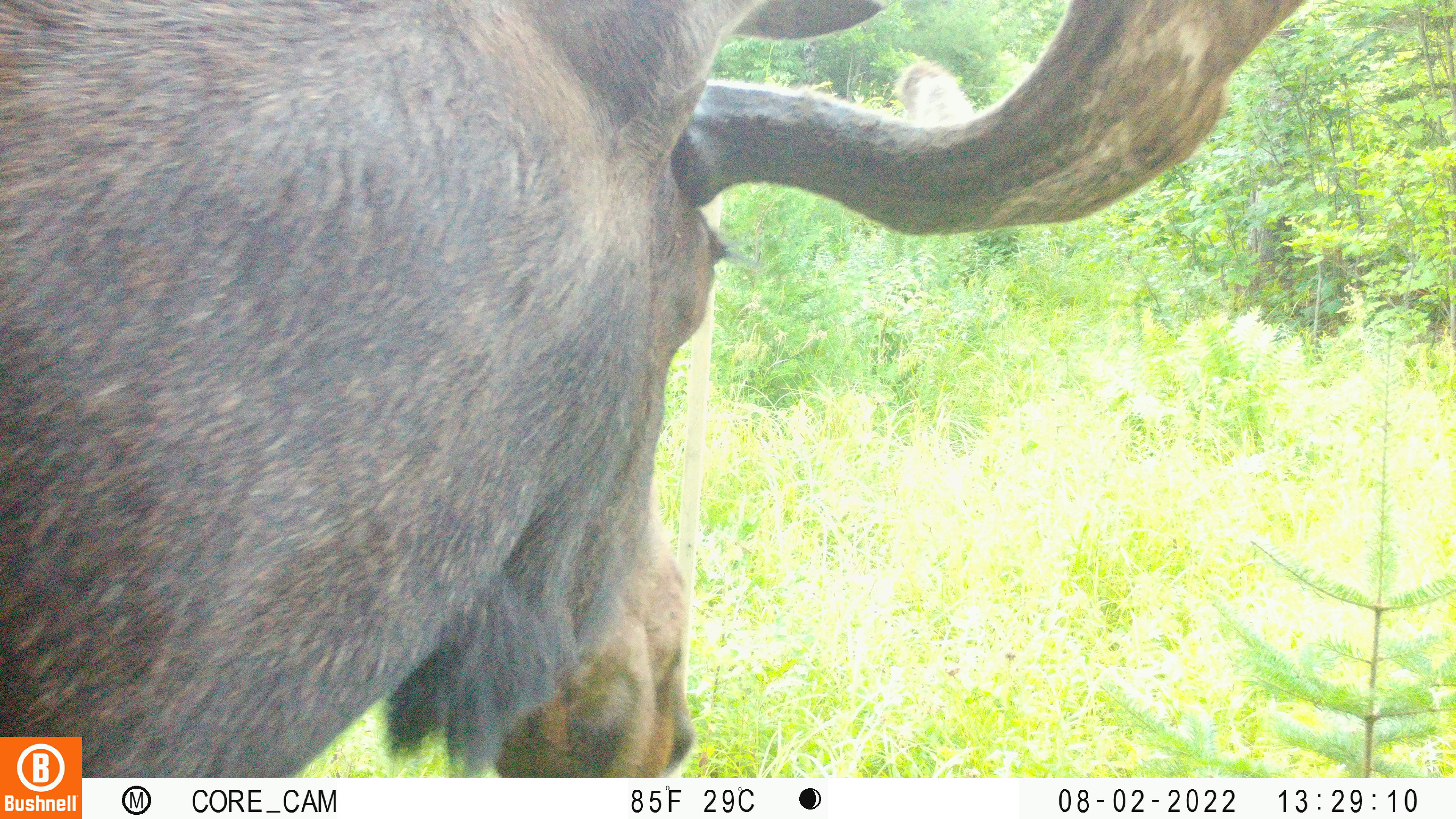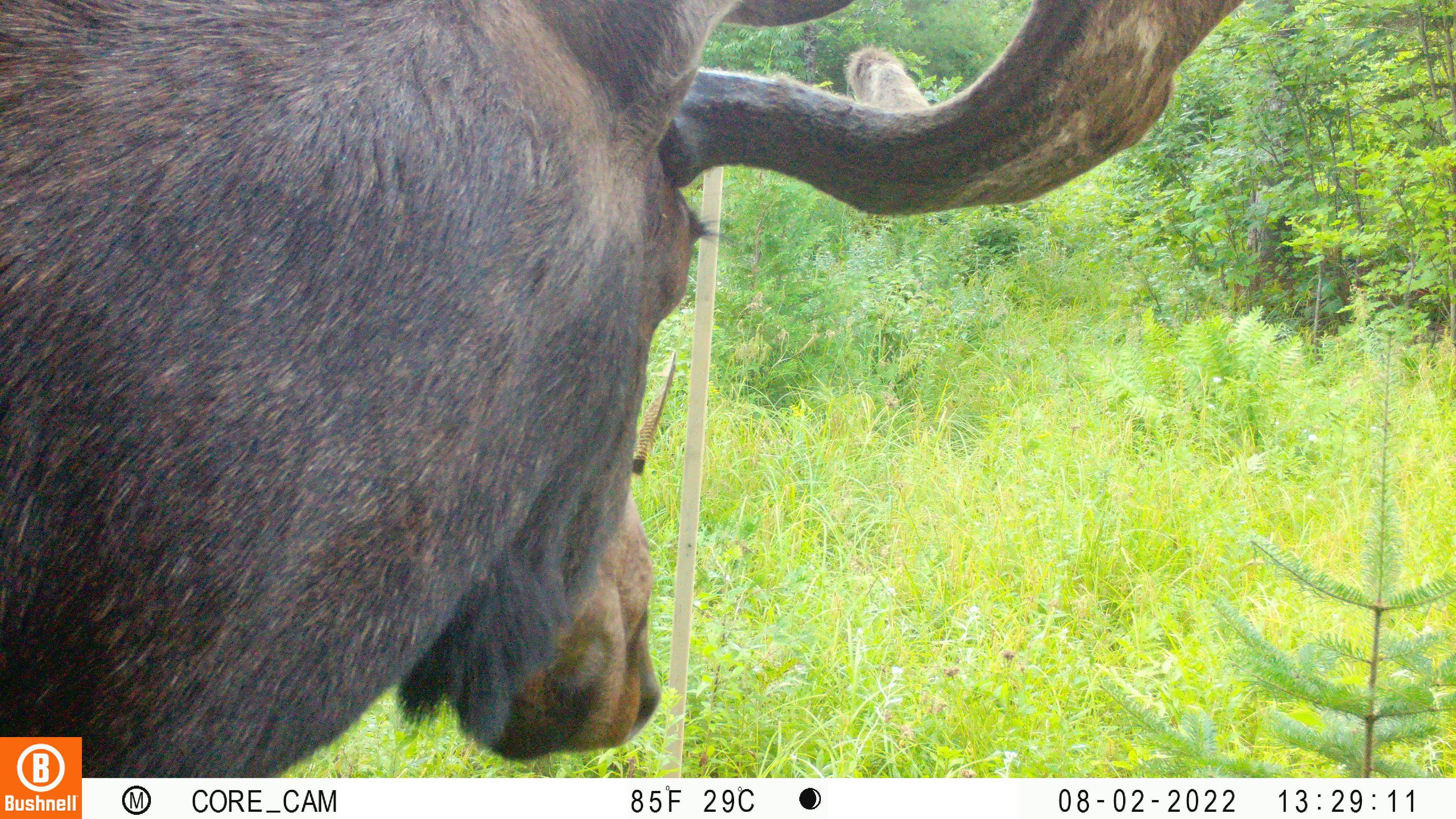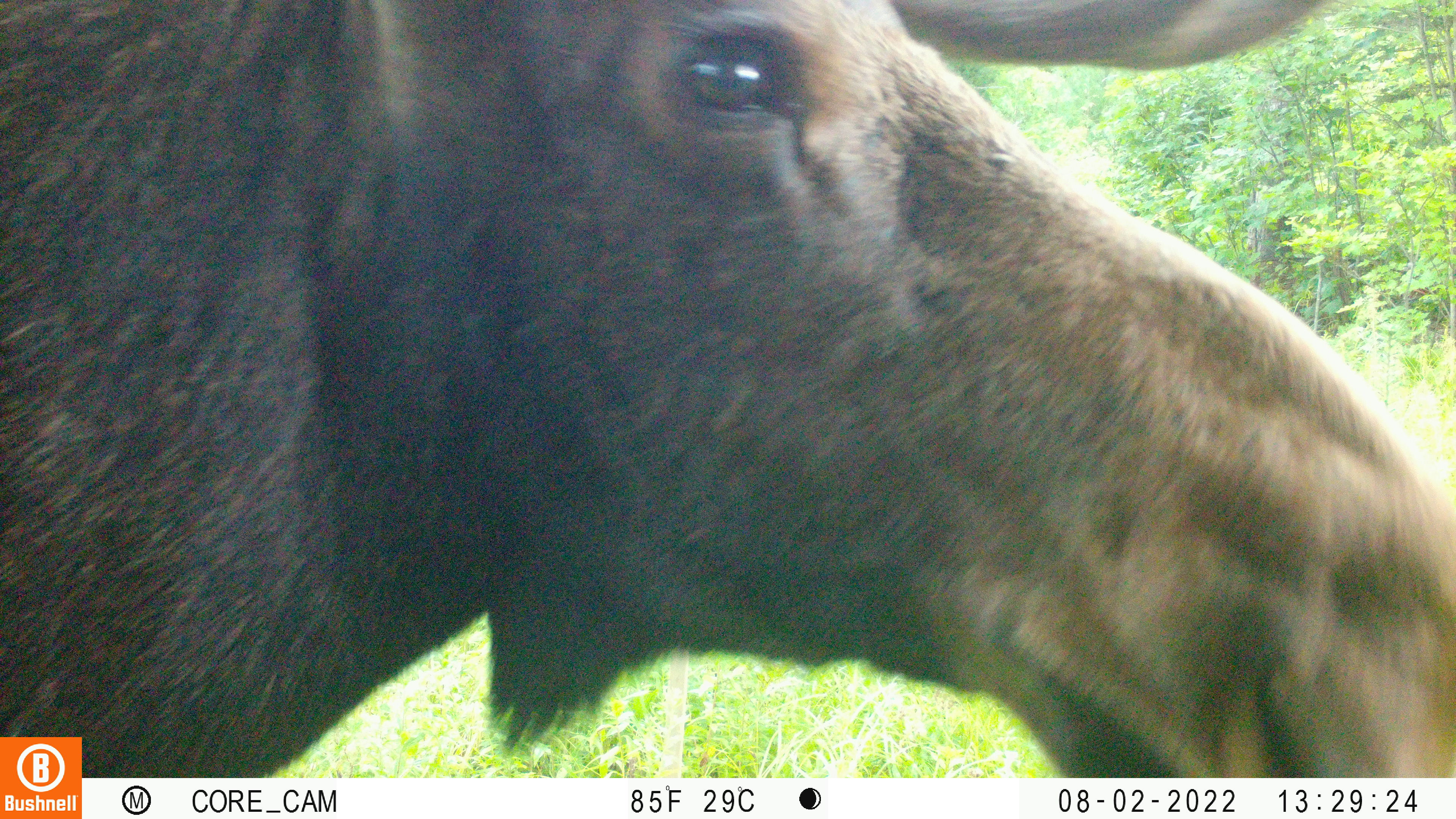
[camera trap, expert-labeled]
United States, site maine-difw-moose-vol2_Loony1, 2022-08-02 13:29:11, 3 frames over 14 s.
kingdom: Animalia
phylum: Chordata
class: Mammalia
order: Artiodactyla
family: Cervidae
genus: Alces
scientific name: Alces alces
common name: moose